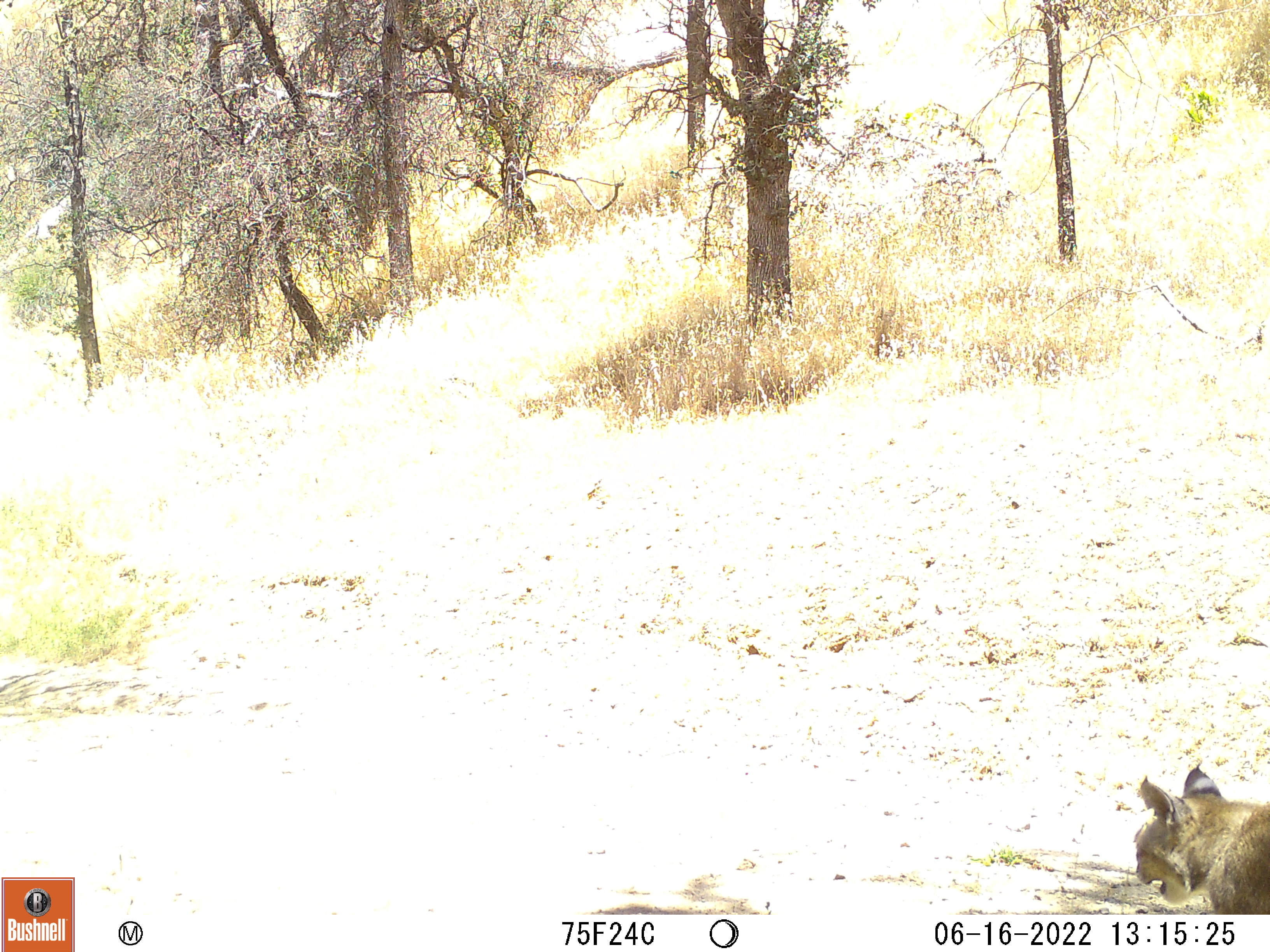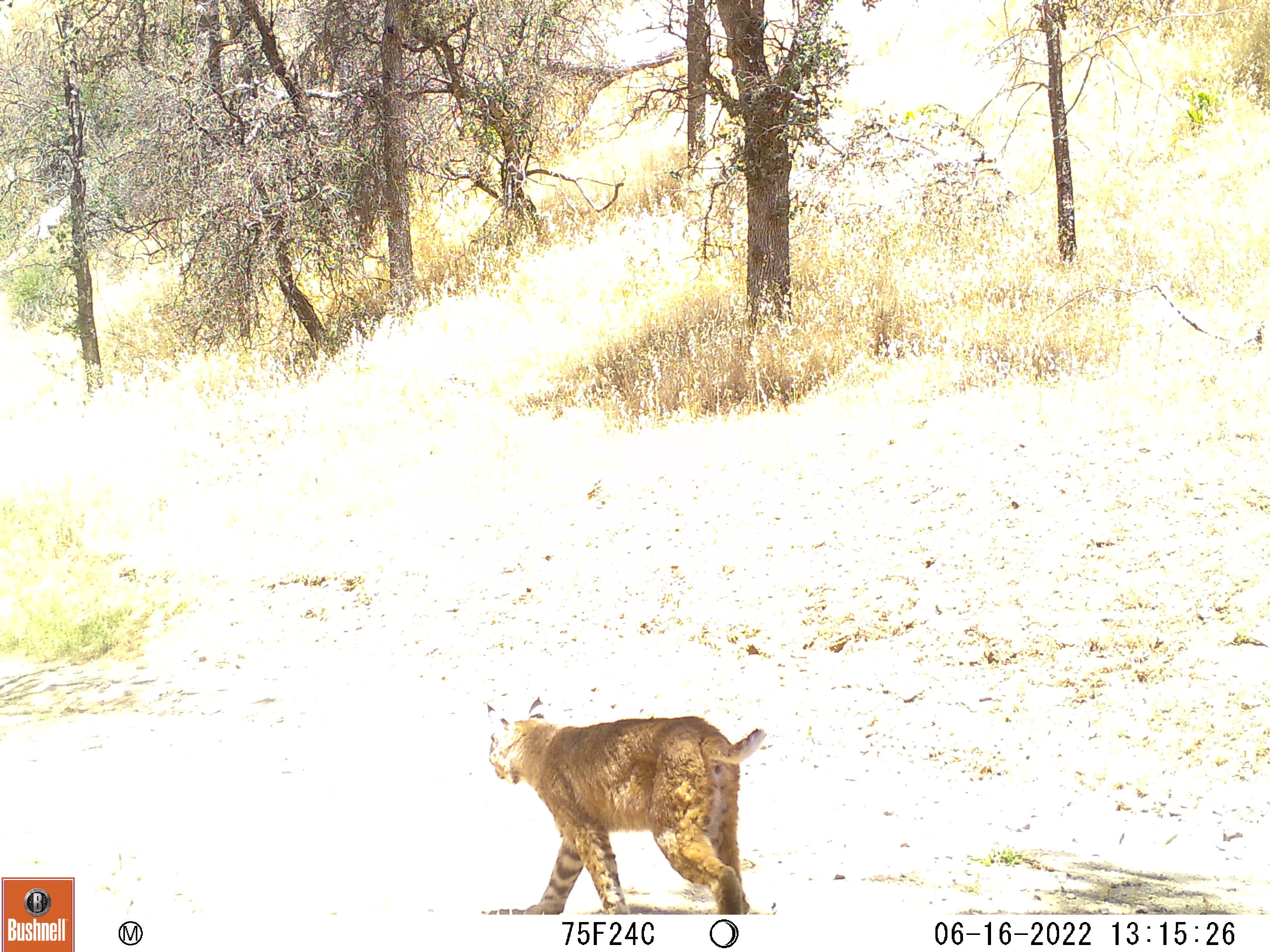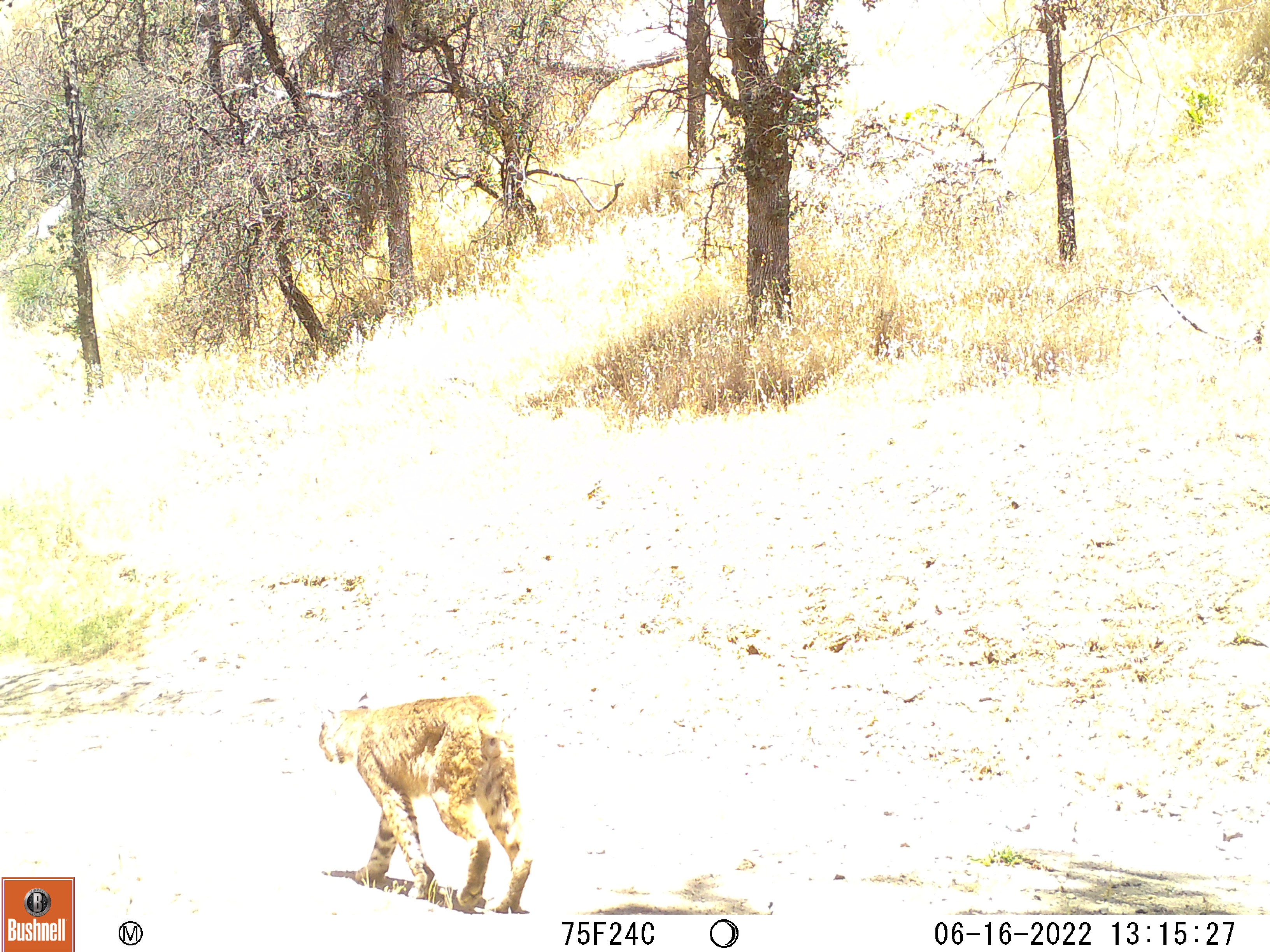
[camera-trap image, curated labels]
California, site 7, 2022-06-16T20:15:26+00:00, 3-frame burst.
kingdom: Animalia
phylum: Chordata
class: Mammalia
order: Carnivora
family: Felidae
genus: Lynx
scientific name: Lynx rufus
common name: bobcat